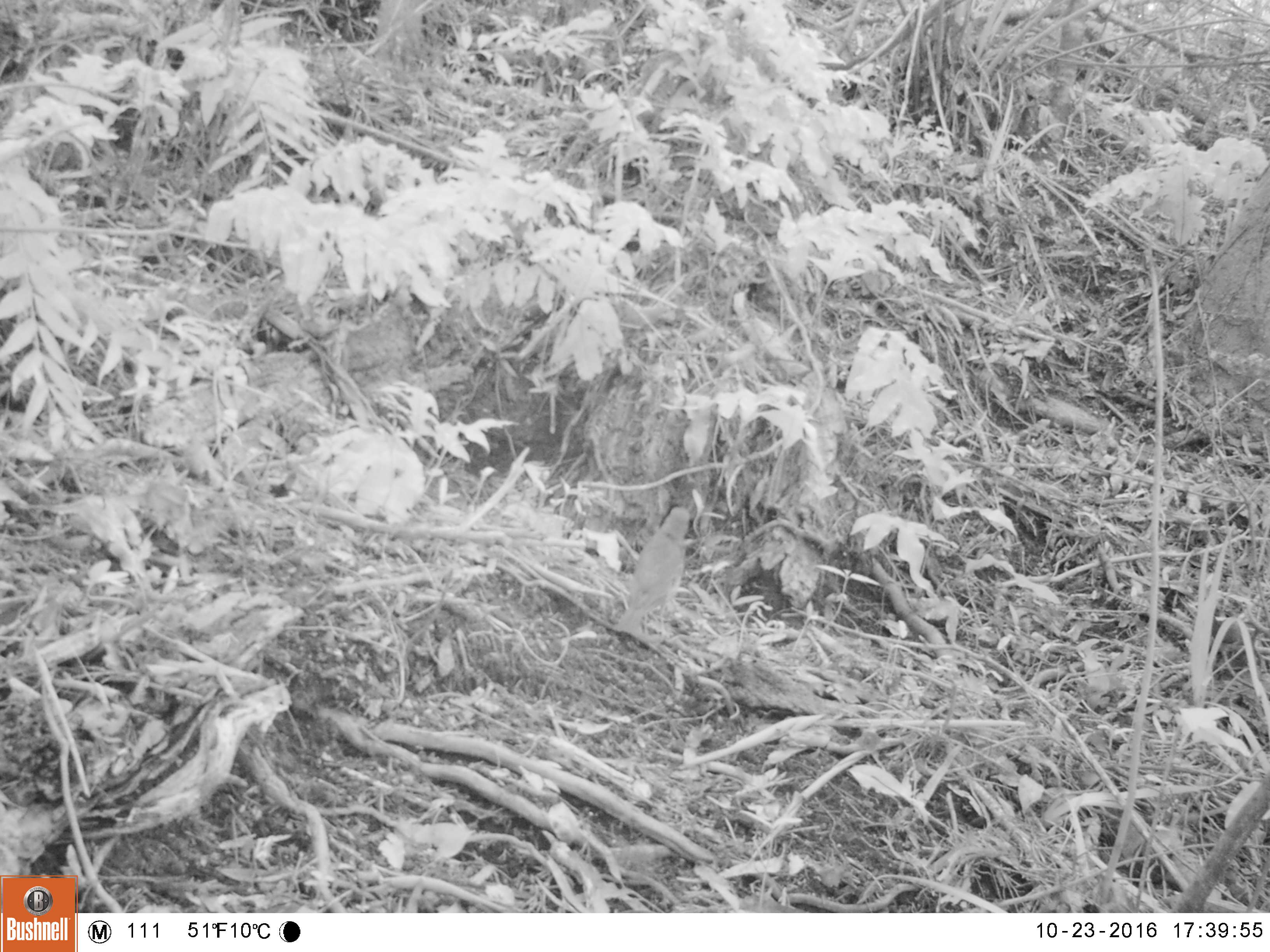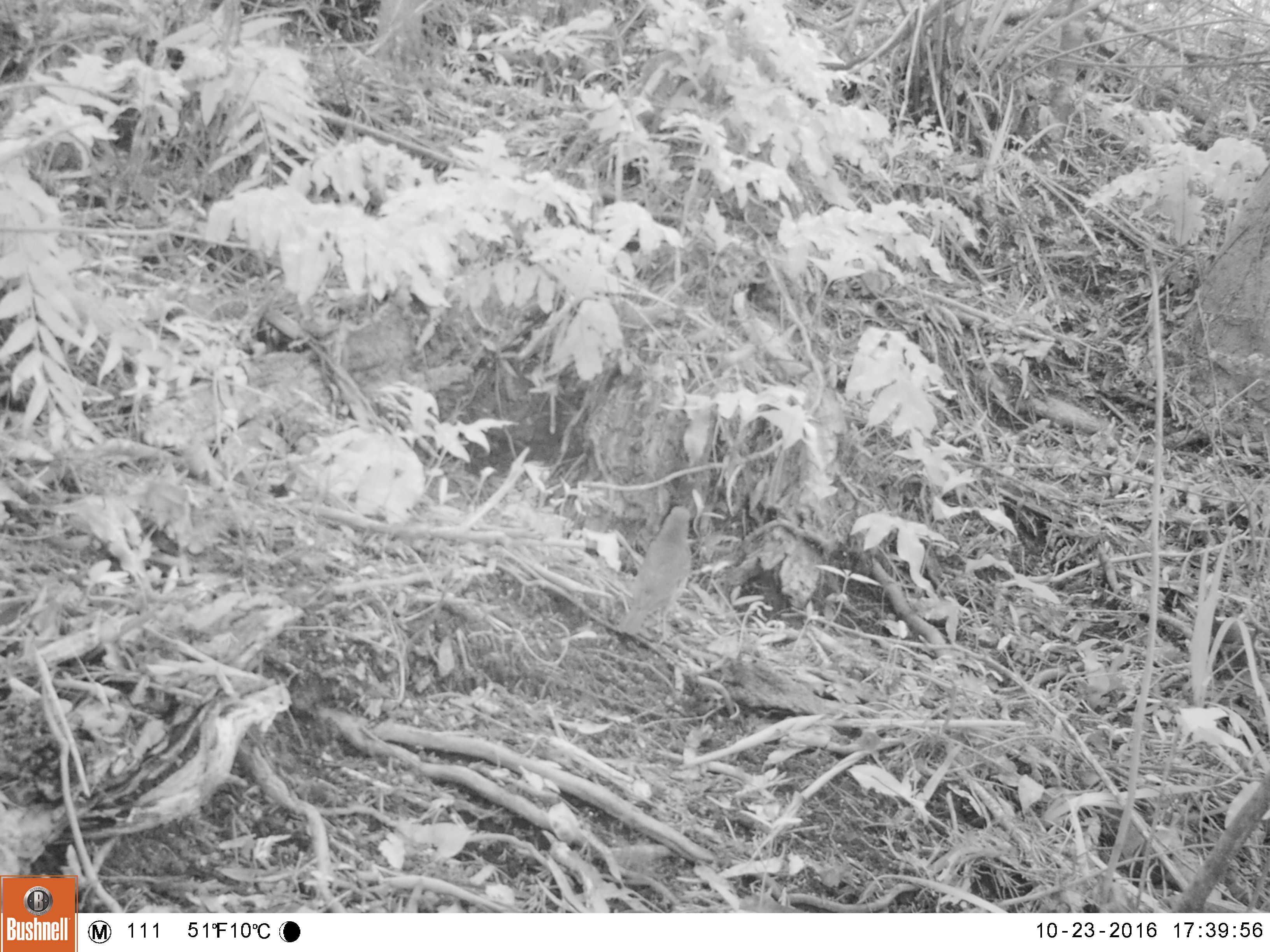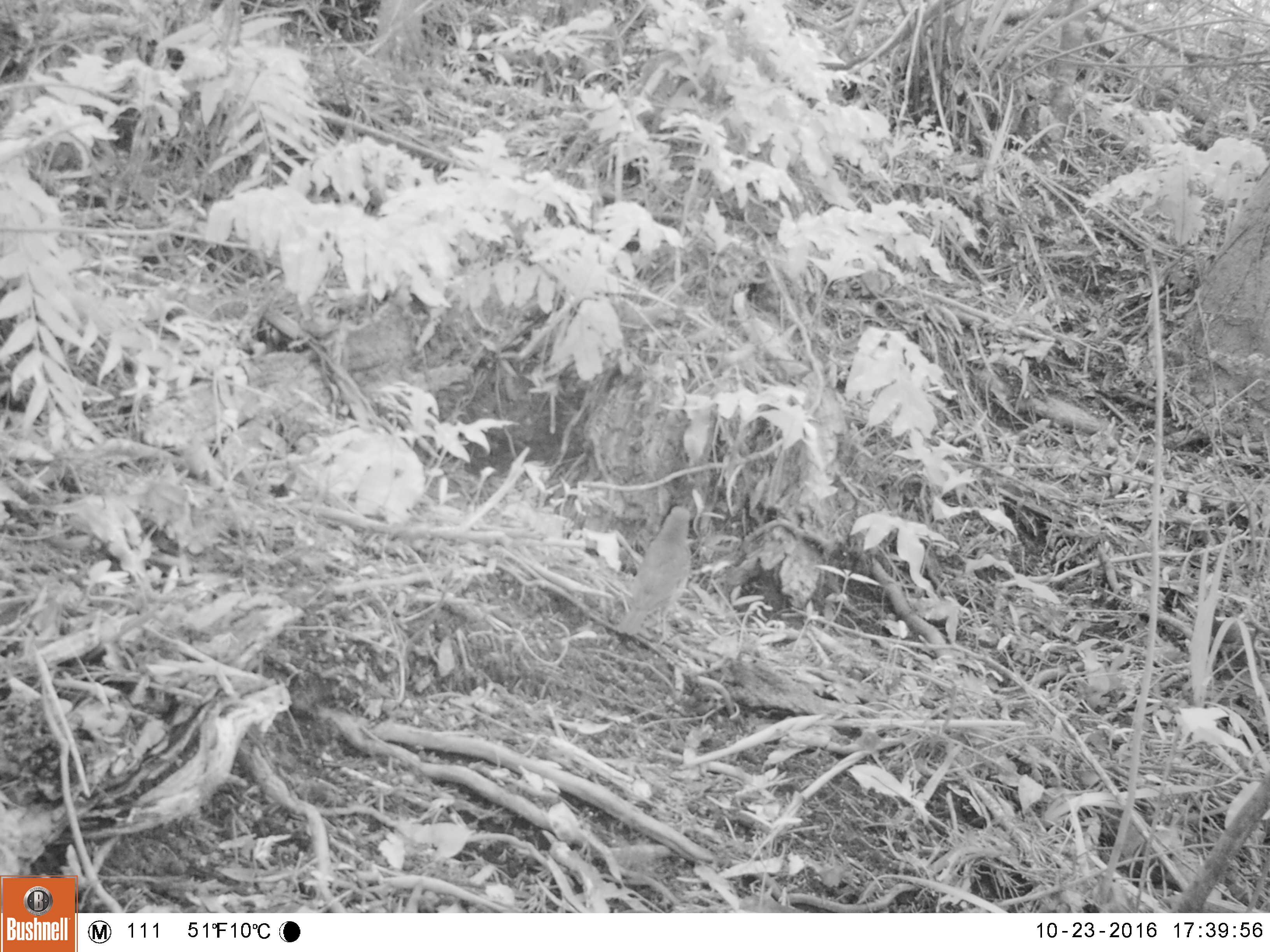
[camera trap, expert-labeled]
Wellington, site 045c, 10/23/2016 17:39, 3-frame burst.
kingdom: Animalia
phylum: Chordata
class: Aves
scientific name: Aves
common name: bird